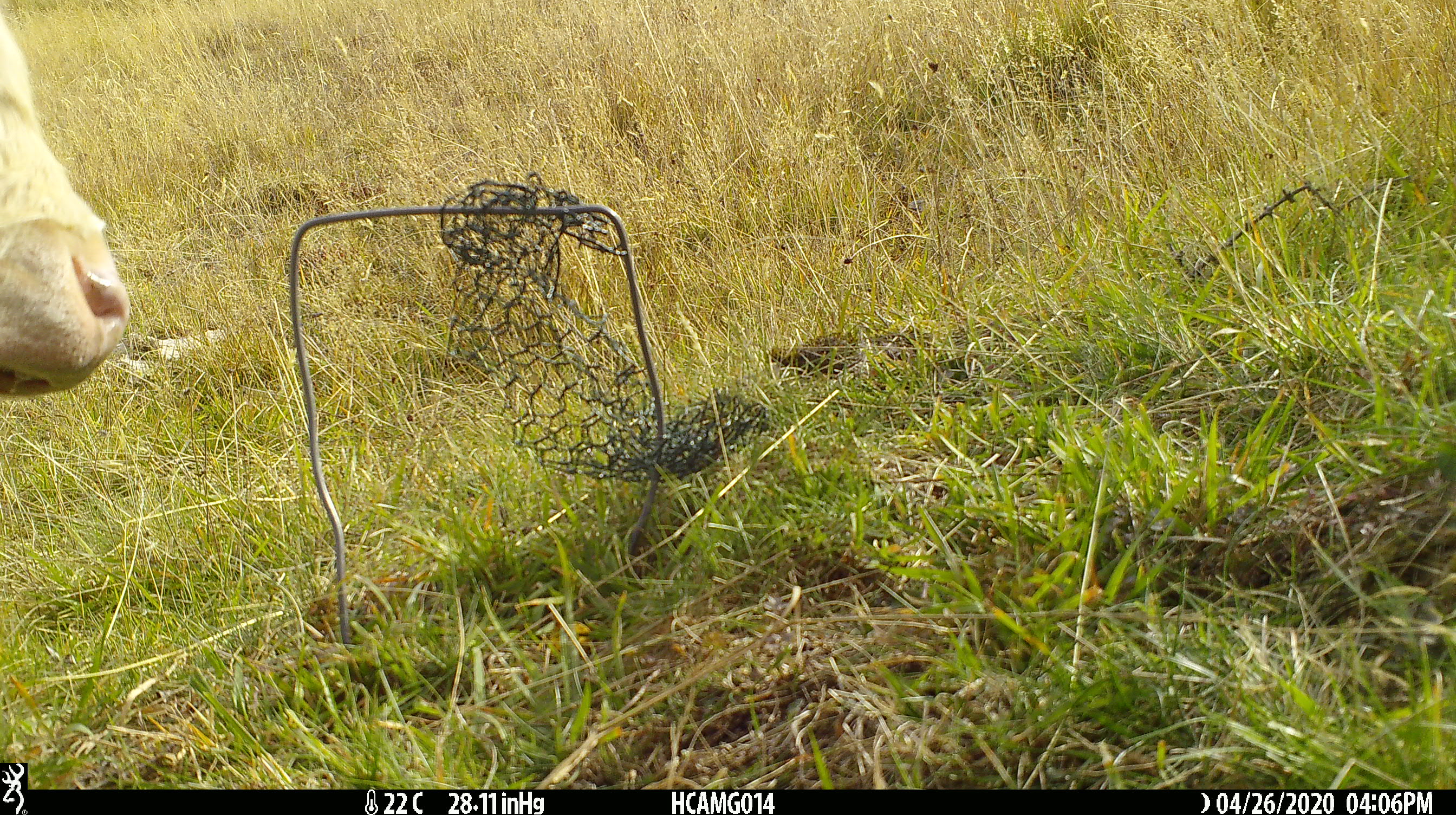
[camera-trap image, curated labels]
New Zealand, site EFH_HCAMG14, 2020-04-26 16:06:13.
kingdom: Animalia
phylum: Chordata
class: Mammalia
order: Artiodactyla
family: Bovidae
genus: Bos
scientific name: Bos taurus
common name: domestic cow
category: cow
Cow (domestic cow) (Bos taurus).